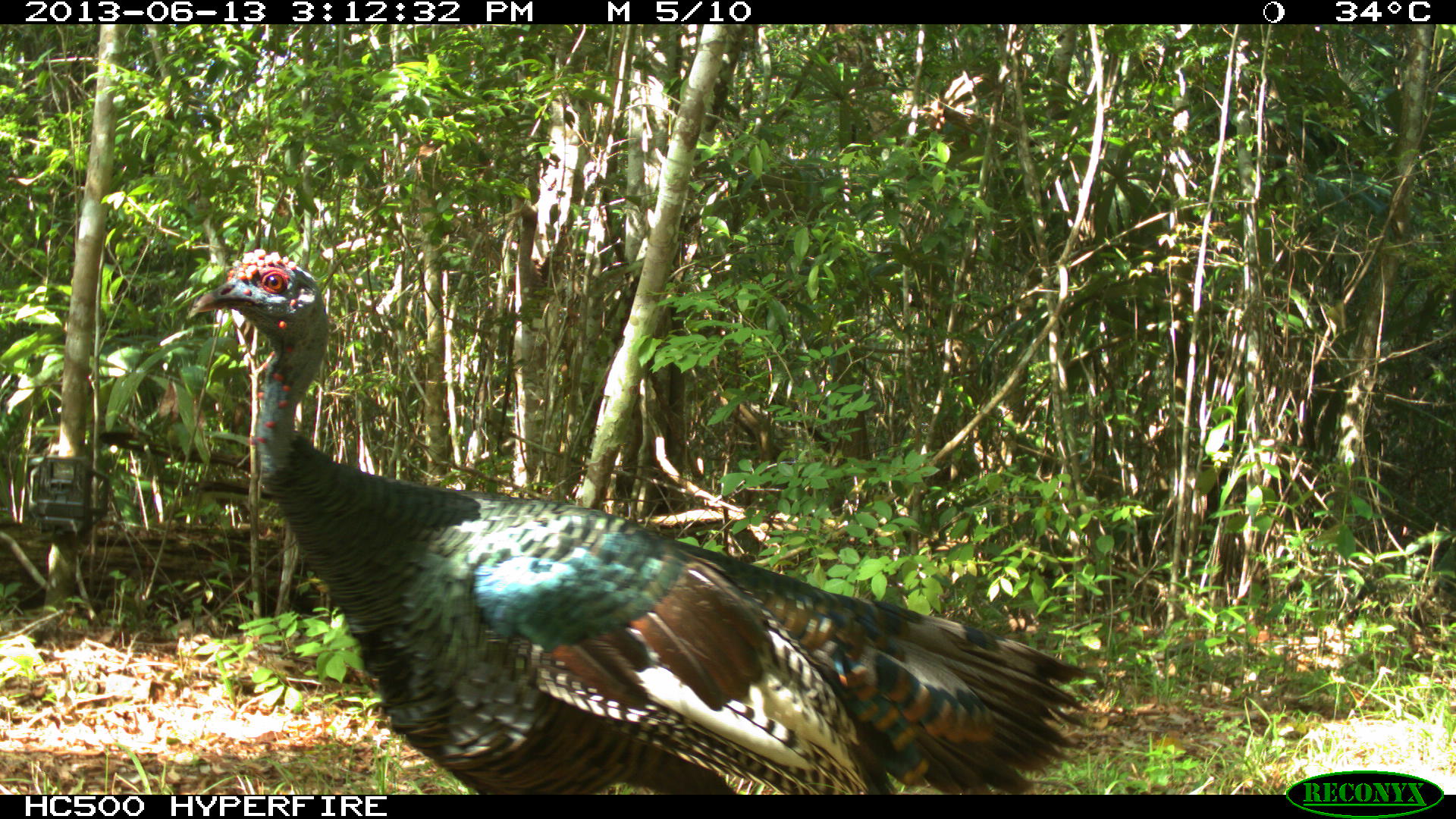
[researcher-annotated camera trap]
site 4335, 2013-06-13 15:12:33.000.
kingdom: Animalia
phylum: Chordata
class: Aves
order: Galliformes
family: Phasianidae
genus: Meleagris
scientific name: Meleagris ocellata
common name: ocellated turkey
Meleagris ocellata (ocellated turkey), count 1, sex female.